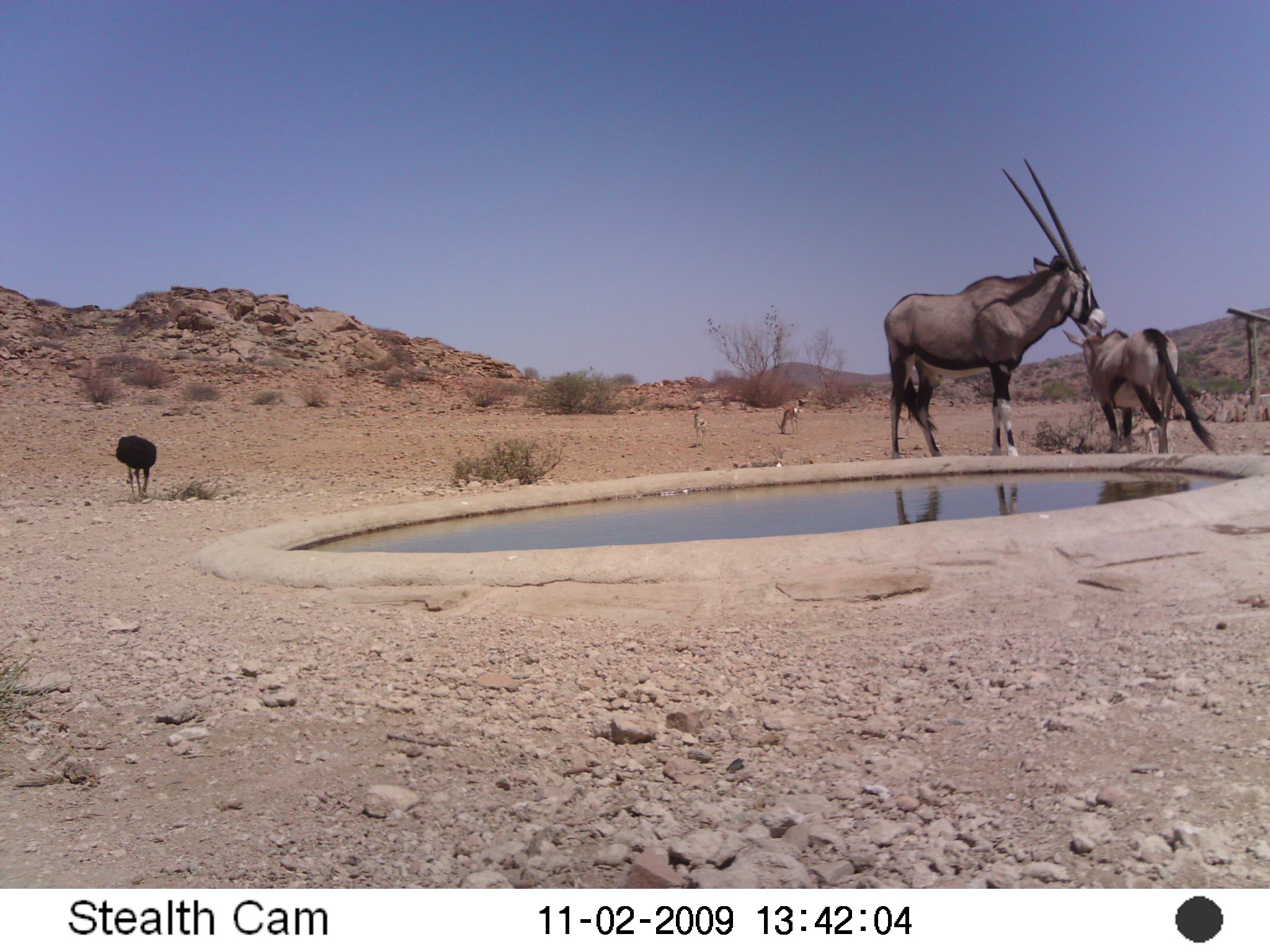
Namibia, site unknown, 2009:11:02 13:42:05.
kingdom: Animalia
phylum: Chordata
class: Mammalia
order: Artiodactyla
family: Bovidae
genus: Oryx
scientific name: Oryx gazella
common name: gemsbok